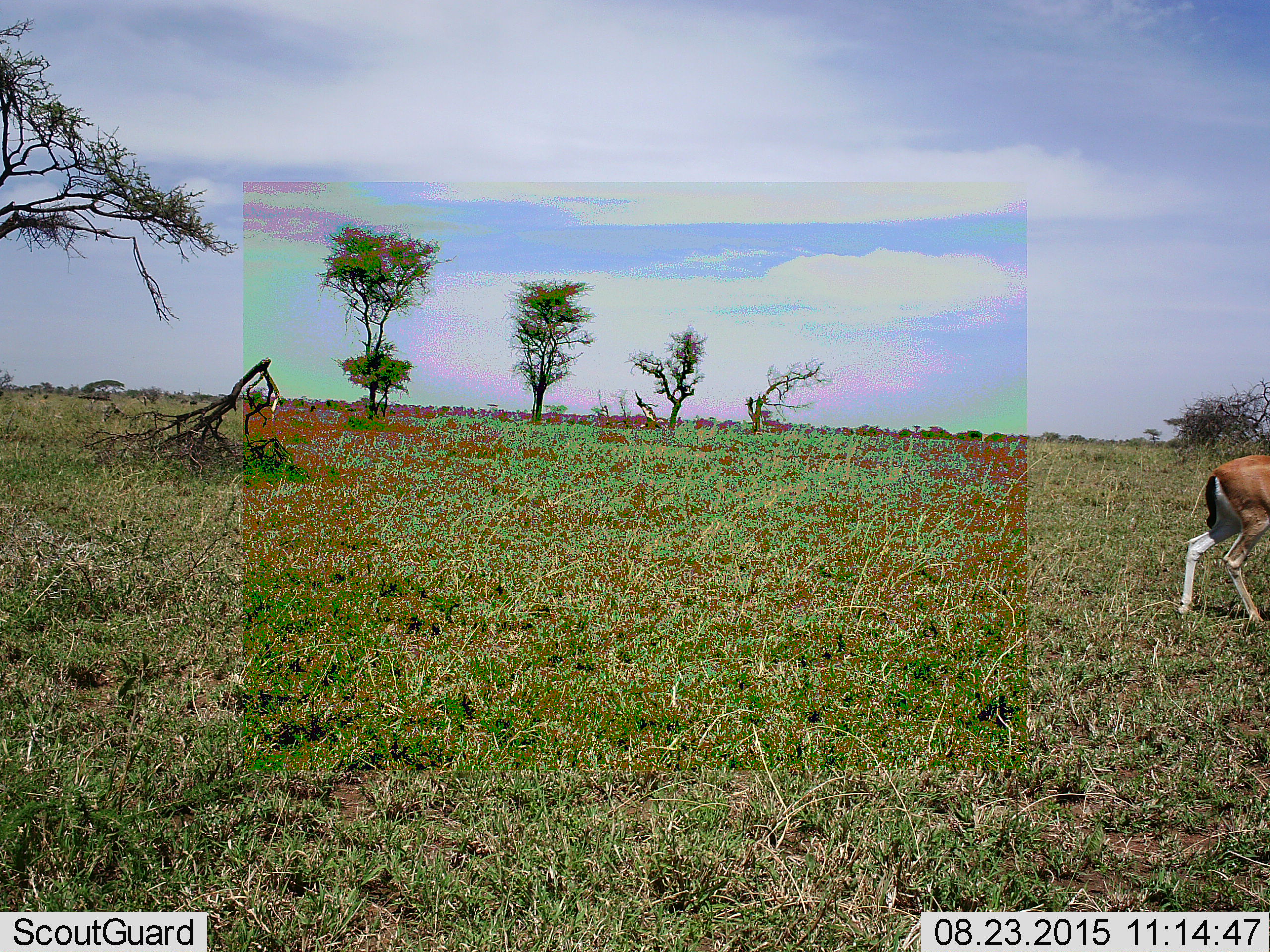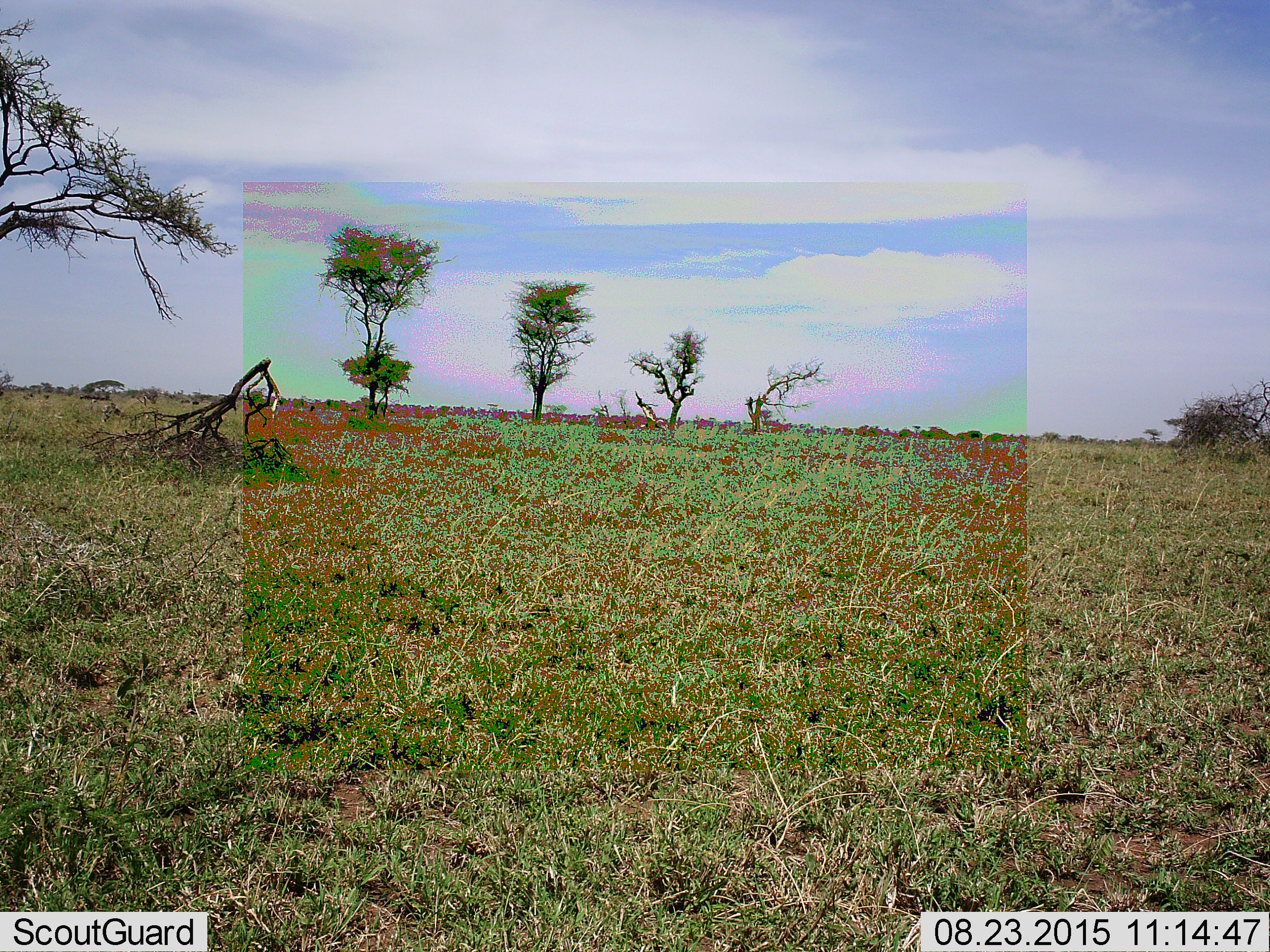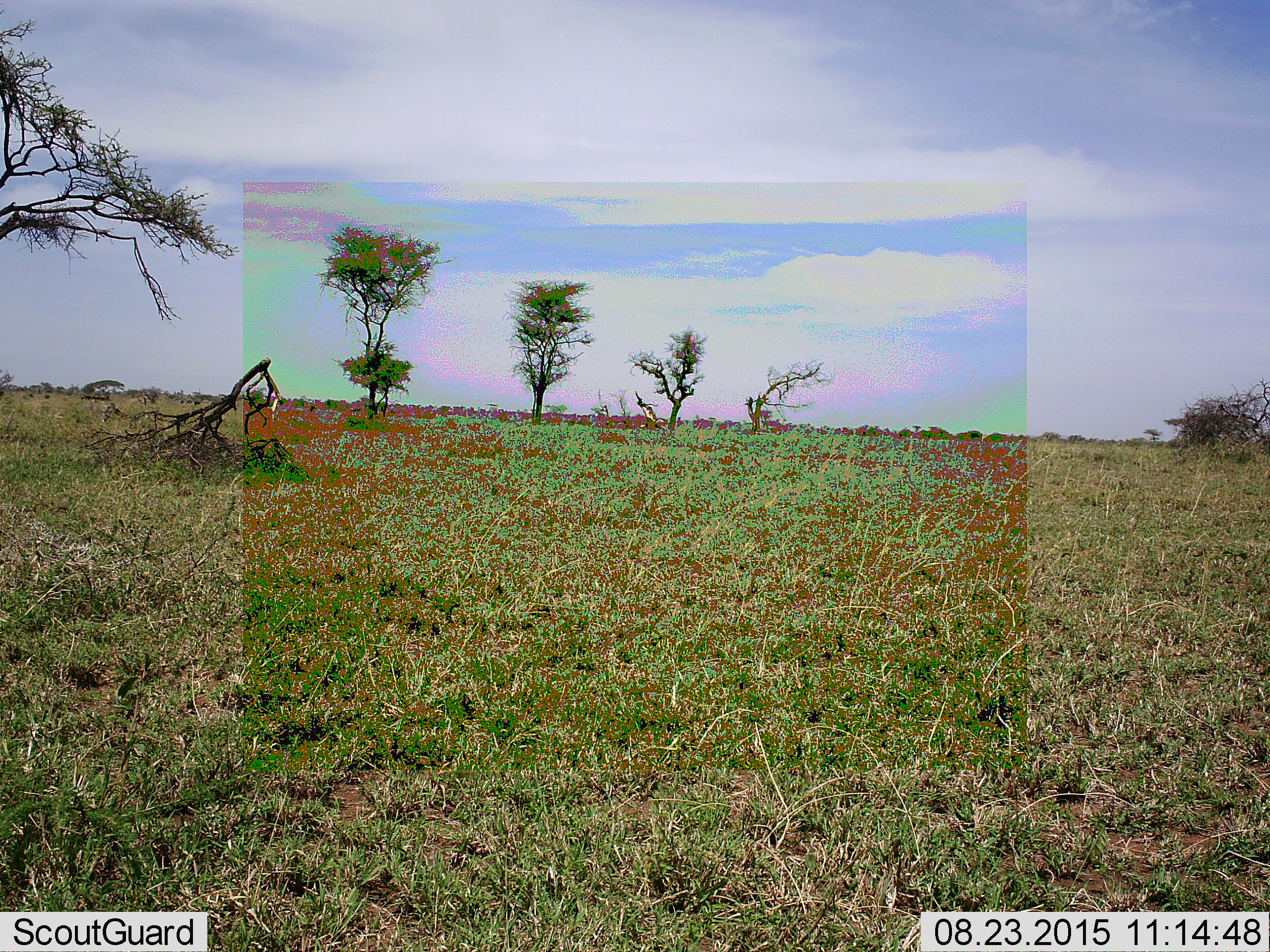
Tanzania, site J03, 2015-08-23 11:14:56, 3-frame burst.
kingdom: Animalia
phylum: Chordata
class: Mammalia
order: Artiodactyla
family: Bovidae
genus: Eudorcas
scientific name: Eudorcas thomsonii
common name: thomson's gazelle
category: gazellethomsons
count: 1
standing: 12%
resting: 0%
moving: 88%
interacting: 0%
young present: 0%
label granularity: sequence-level